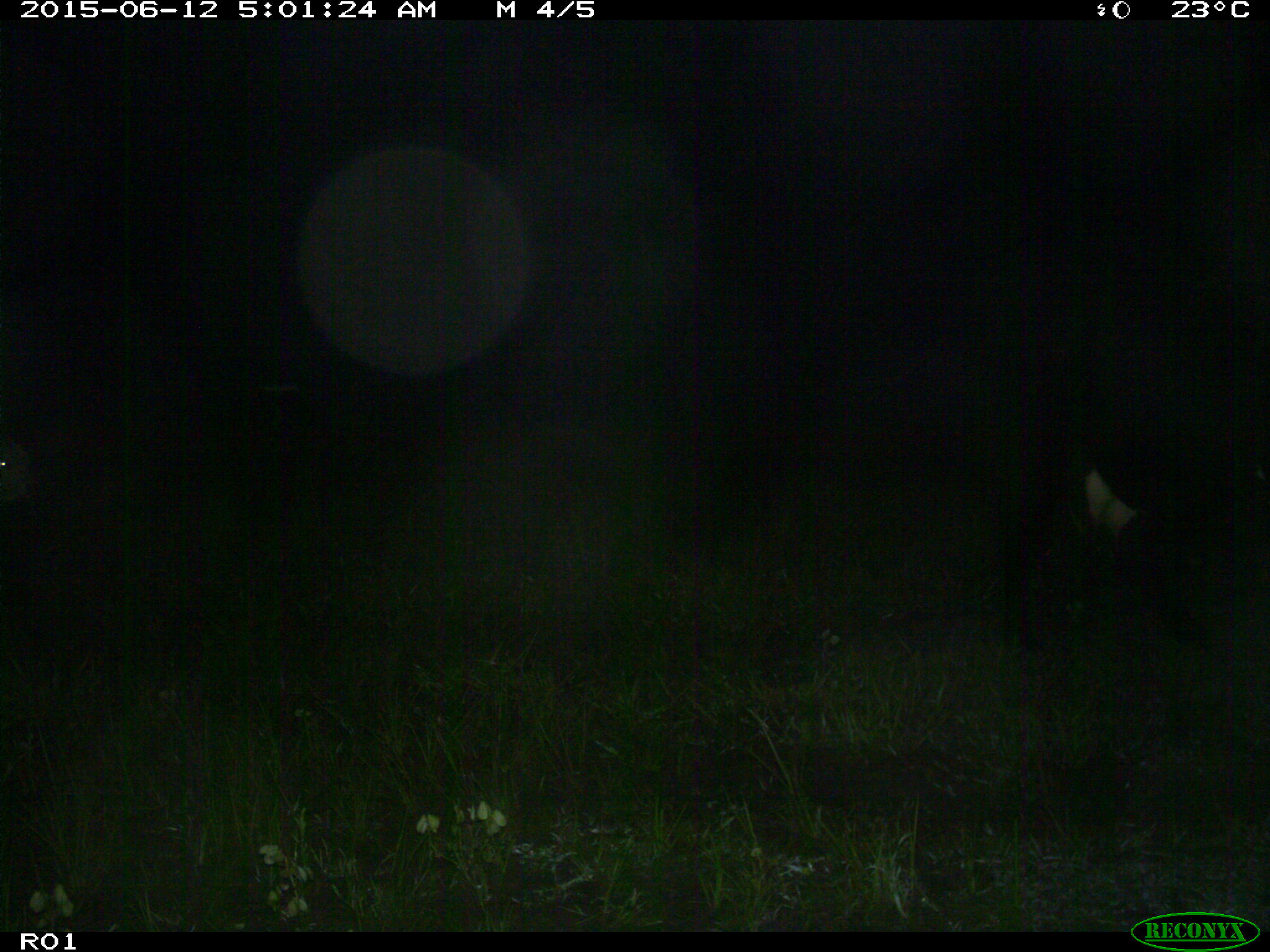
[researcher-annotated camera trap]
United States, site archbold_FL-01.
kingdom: Animalia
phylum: Chordata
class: Mammalia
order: Artiodactyla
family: Bovidae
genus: Bos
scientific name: Bos taurus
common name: domestic cow